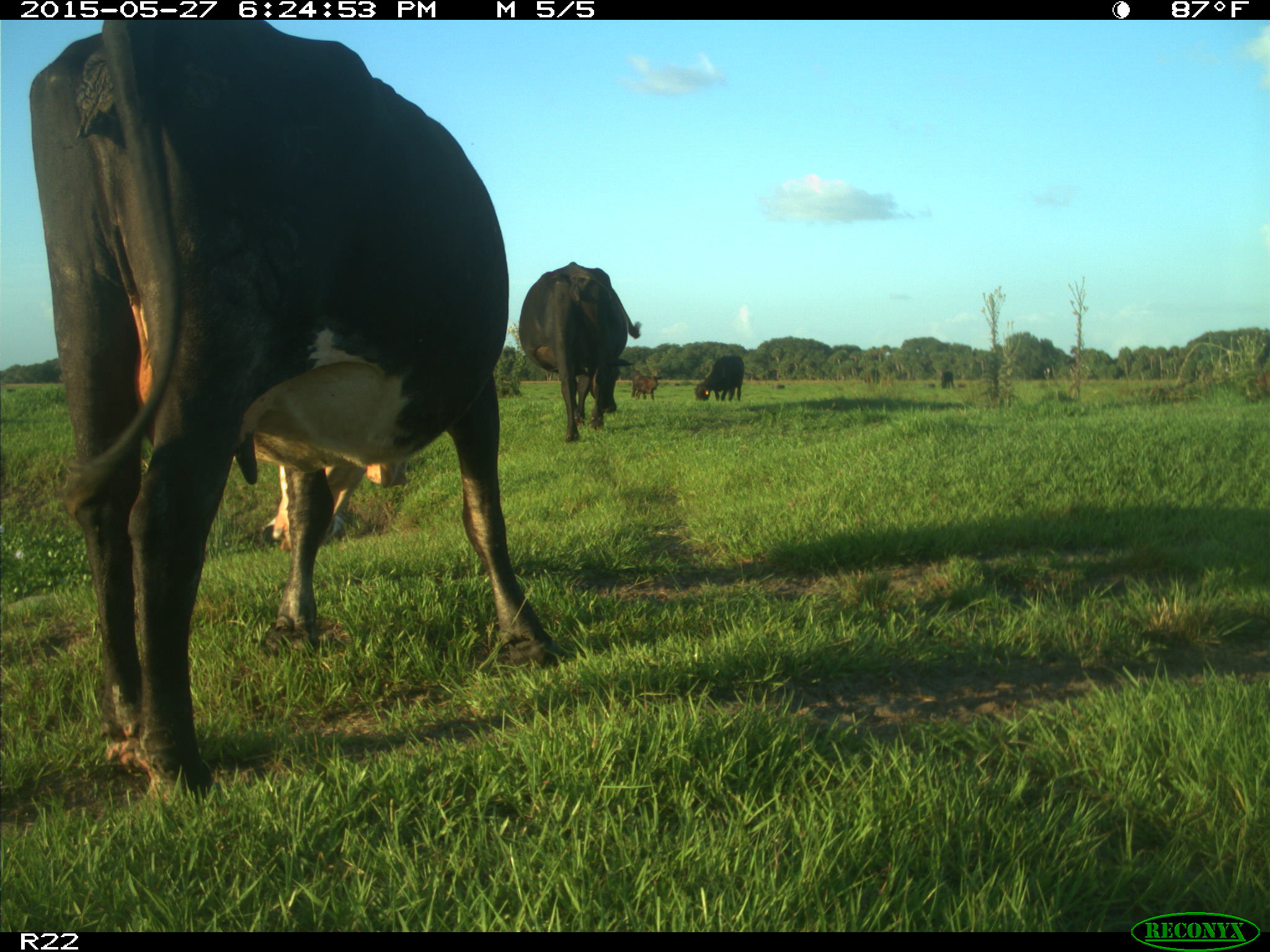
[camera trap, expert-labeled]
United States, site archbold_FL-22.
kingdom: Animalia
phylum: Chordata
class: Mammalia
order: Artiodactyla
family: Bovidae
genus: Bos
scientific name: Bos taurus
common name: domestic cow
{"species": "Bos taurus (domestic cow)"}